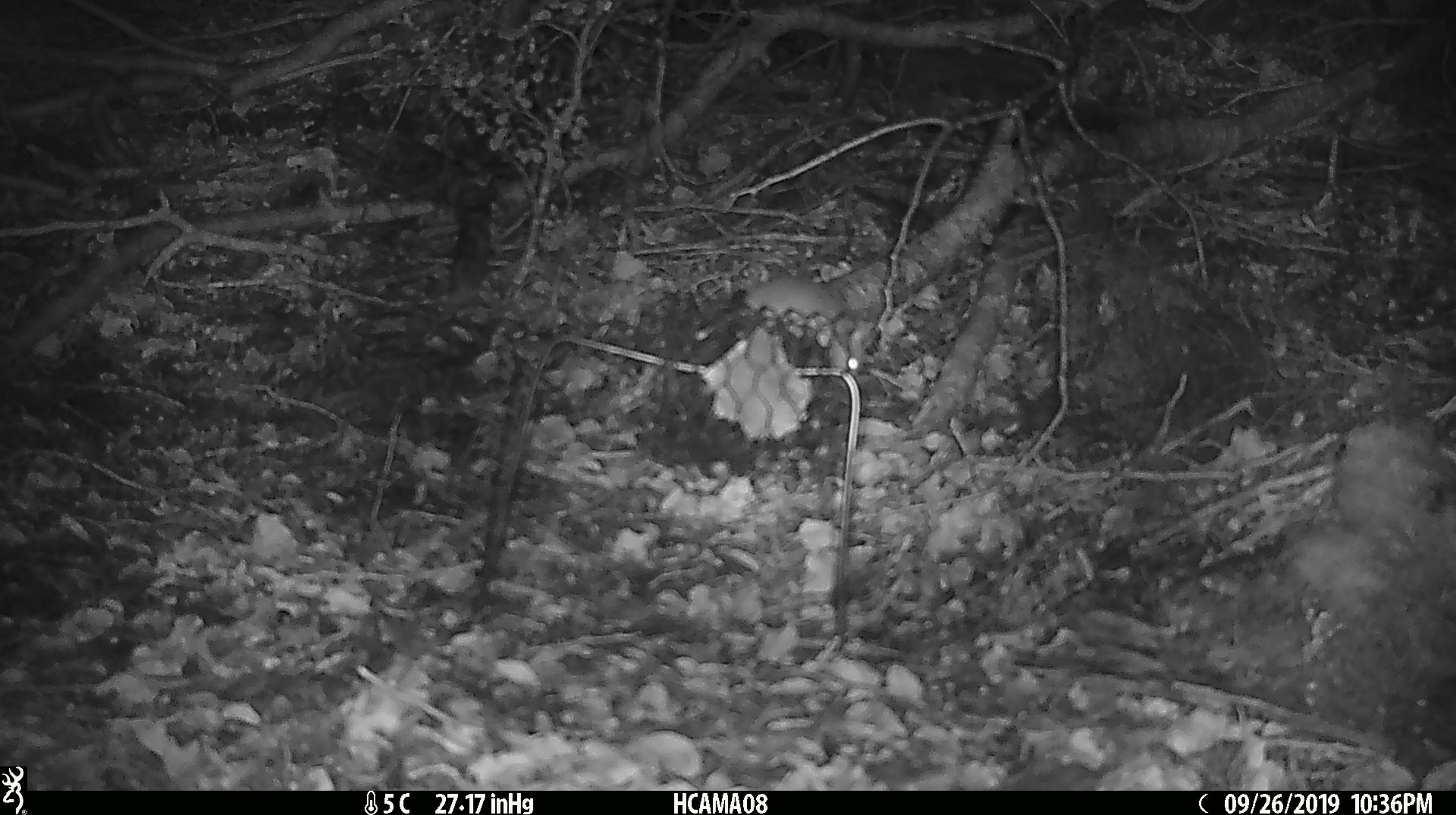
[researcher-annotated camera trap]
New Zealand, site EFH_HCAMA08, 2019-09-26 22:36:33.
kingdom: Animalia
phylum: Chordata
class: Mammalia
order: Rodentia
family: Muridae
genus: Mus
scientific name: Mus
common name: mouse